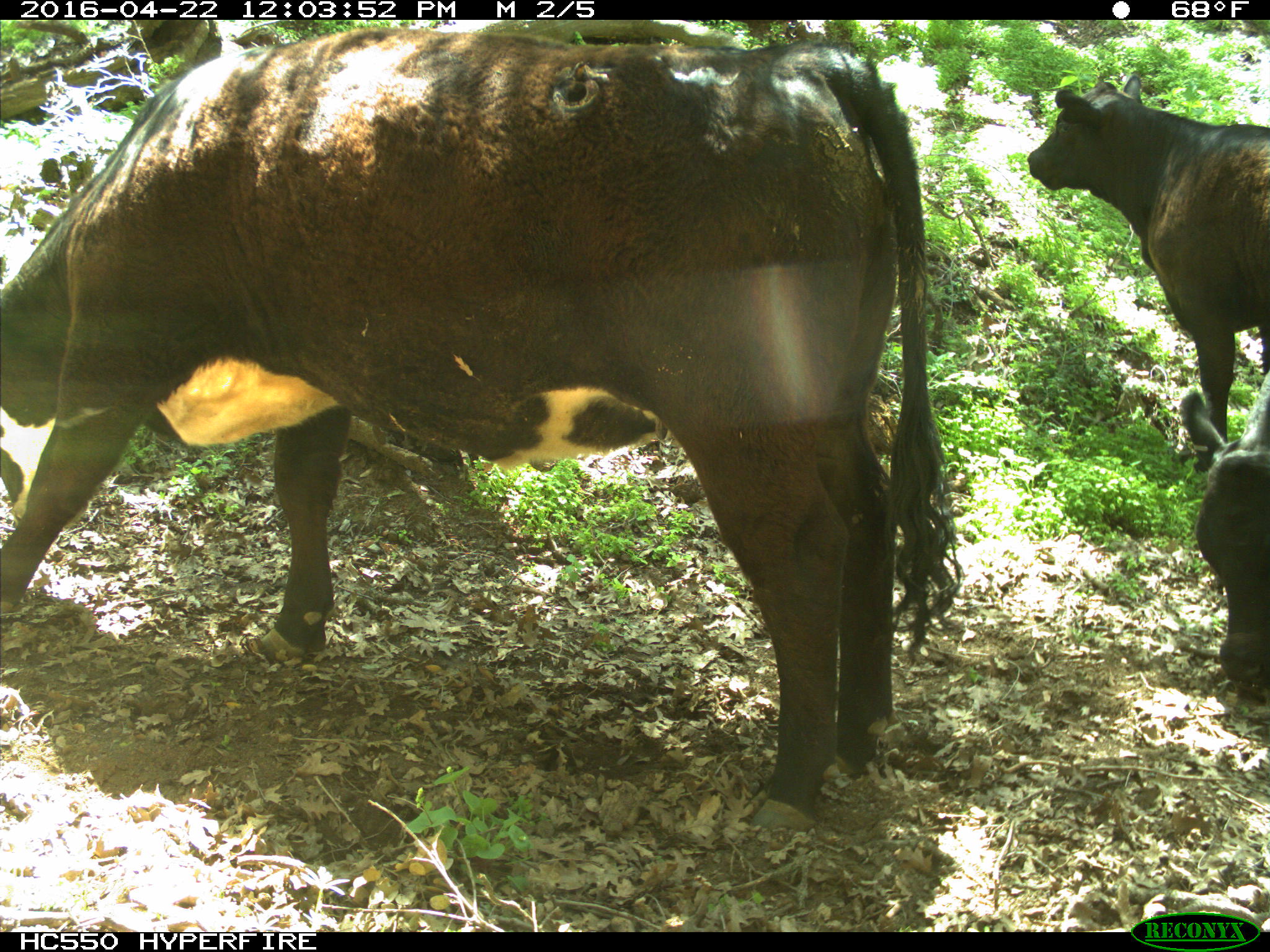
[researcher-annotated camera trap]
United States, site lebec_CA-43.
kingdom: Animalia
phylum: Chordata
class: Mammalia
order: Artiodactyla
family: Bovidae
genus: Bos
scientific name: Bos taurus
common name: domestic cow